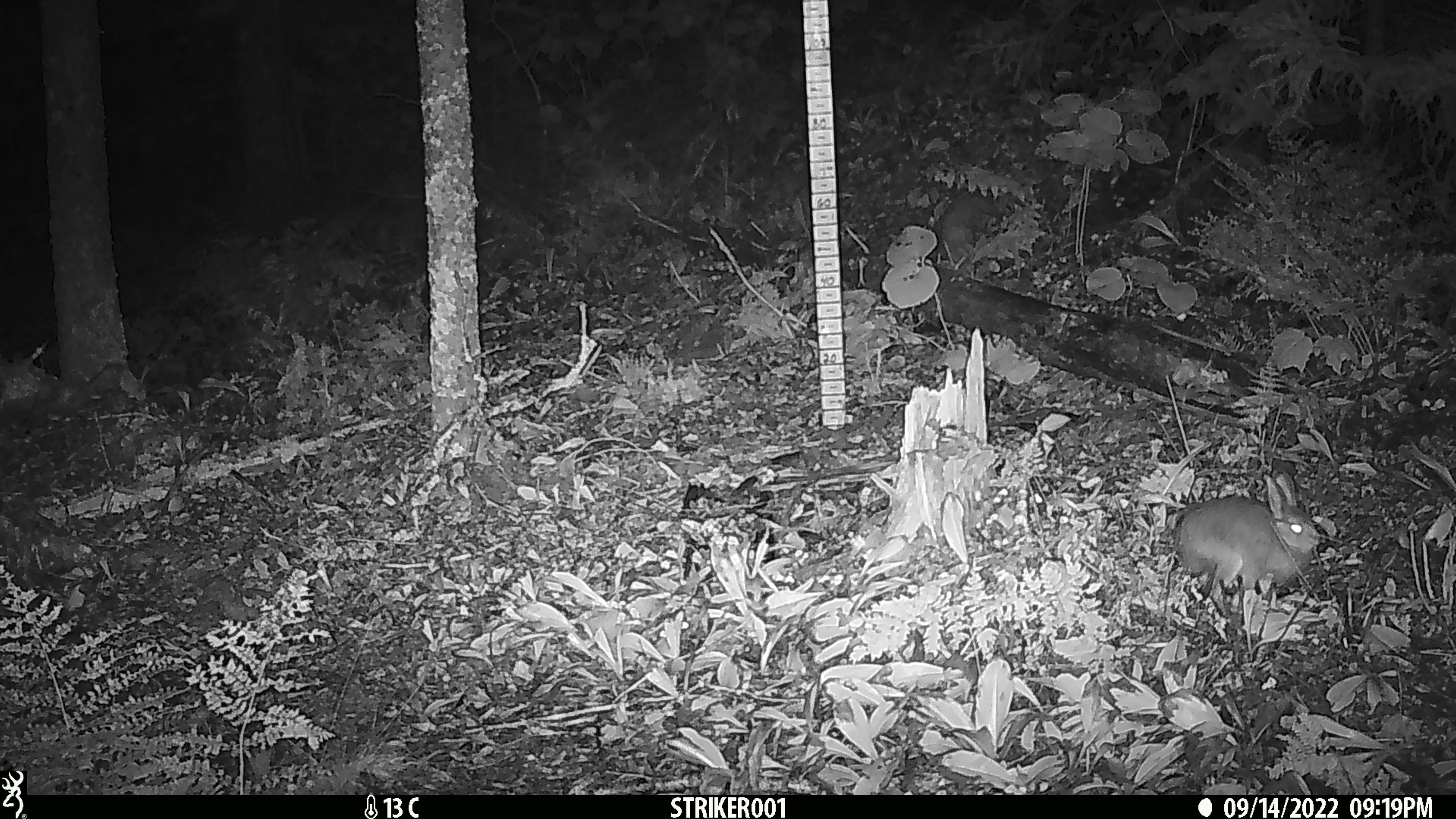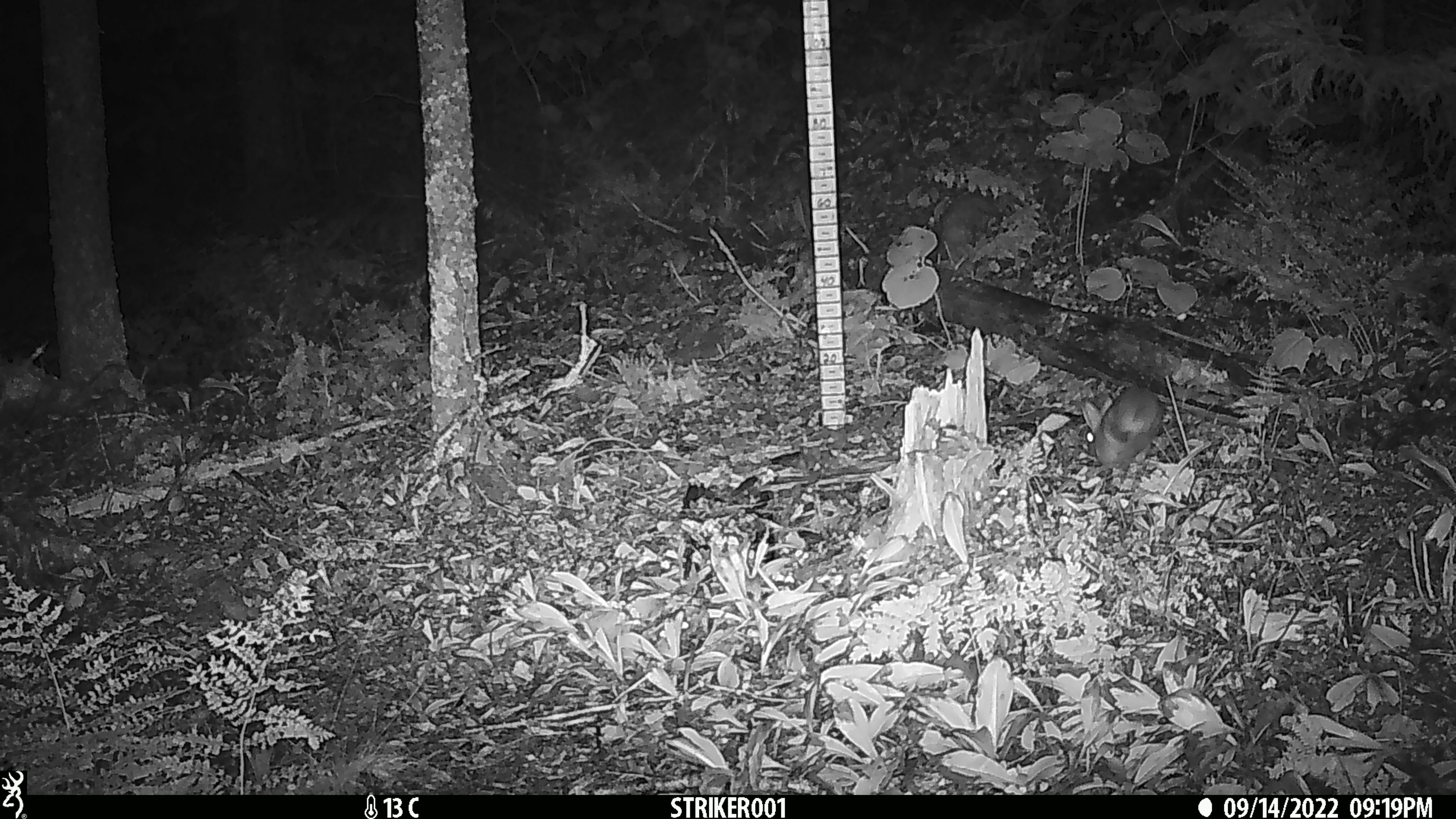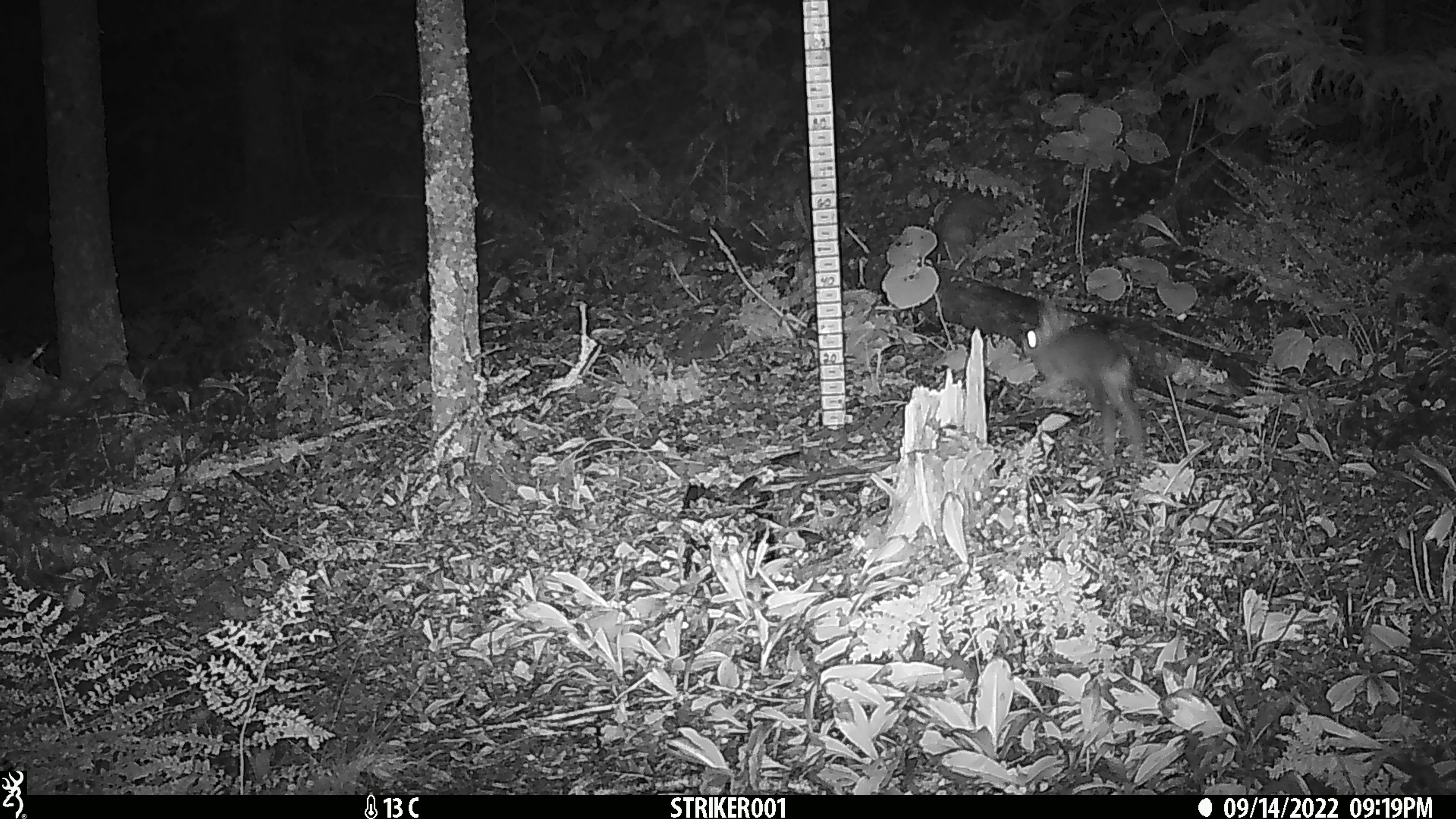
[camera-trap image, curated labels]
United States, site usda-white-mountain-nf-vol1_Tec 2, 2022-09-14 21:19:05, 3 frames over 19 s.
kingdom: Animalia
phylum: Chordata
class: Mammalia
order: Lagomorpha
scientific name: Lagomorpha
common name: rabbit or hare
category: rabbit or hare sp.